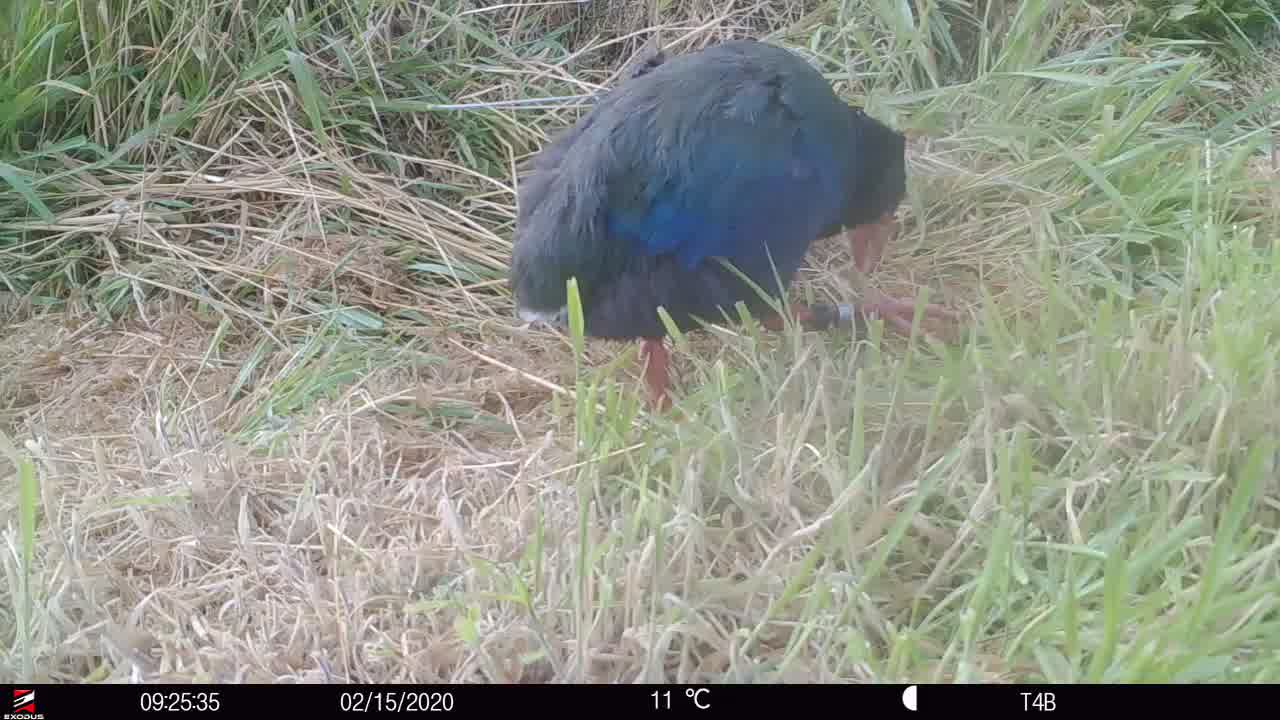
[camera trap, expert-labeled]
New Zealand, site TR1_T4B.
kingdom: Animalia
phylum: Chordata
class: Aves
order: Gruiformes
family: Rallidae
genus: Porphyrio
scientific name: Porphyrio mantelli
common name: takahe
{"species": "takahe (Porphyrio mantelli)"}